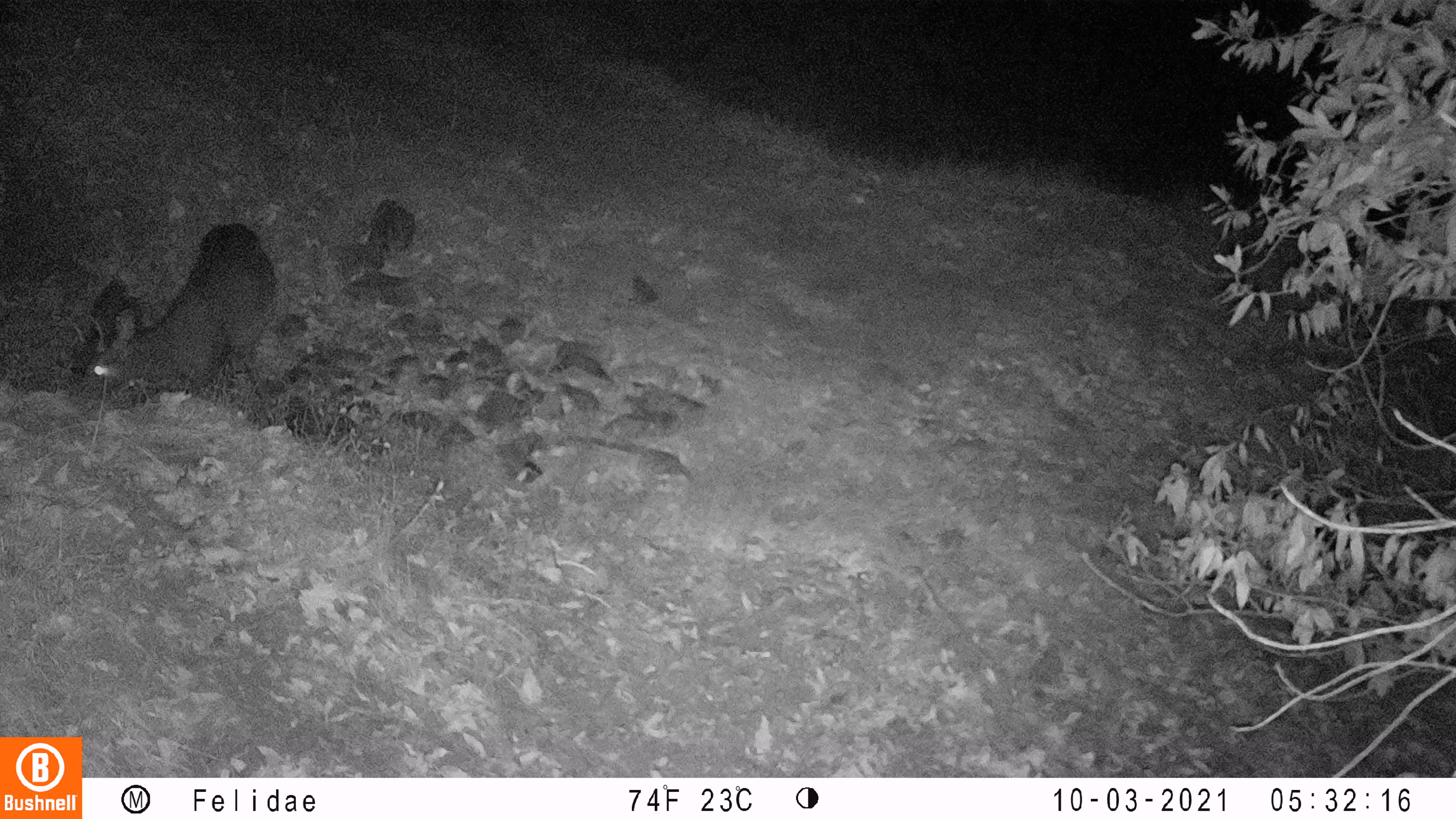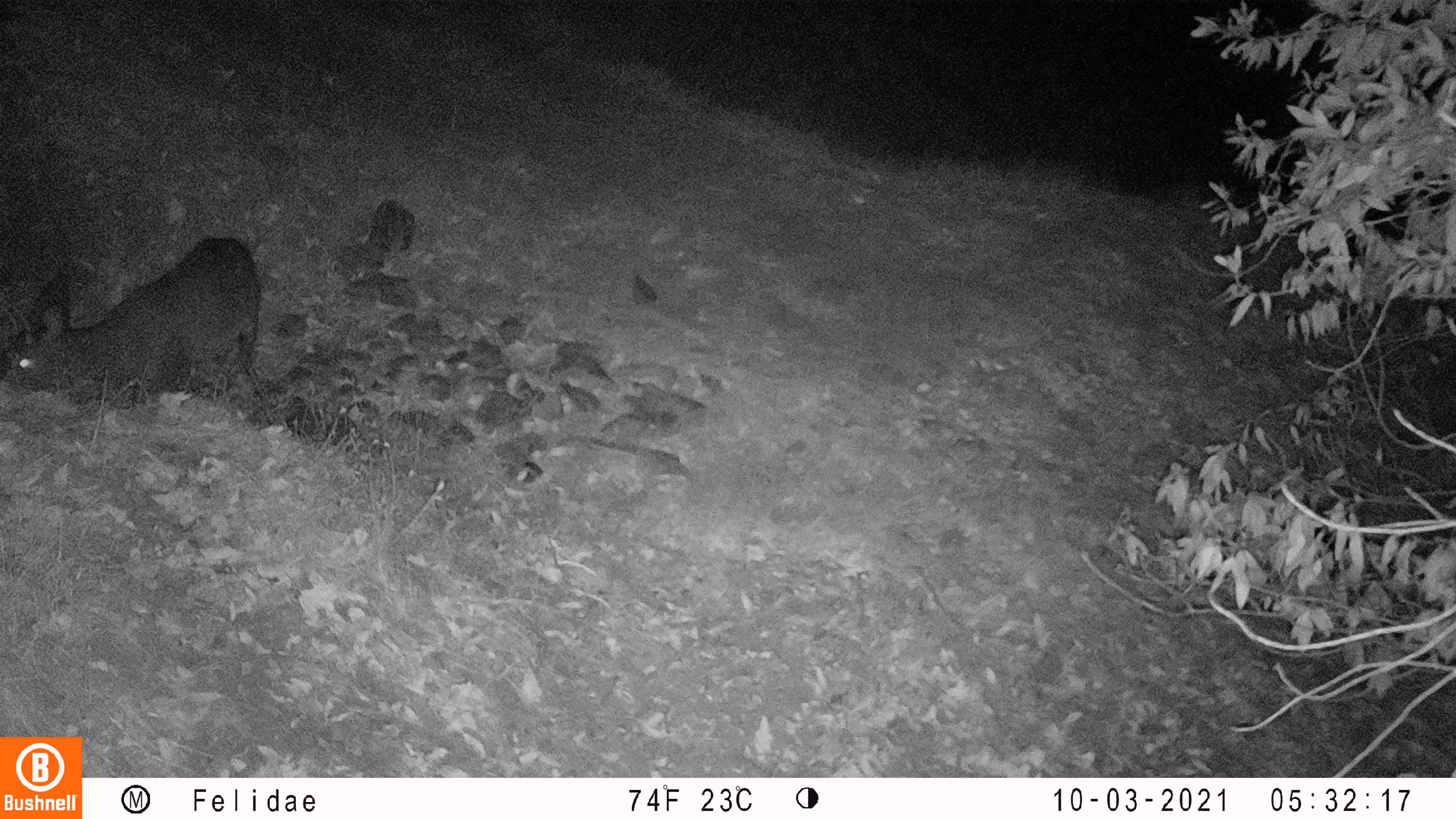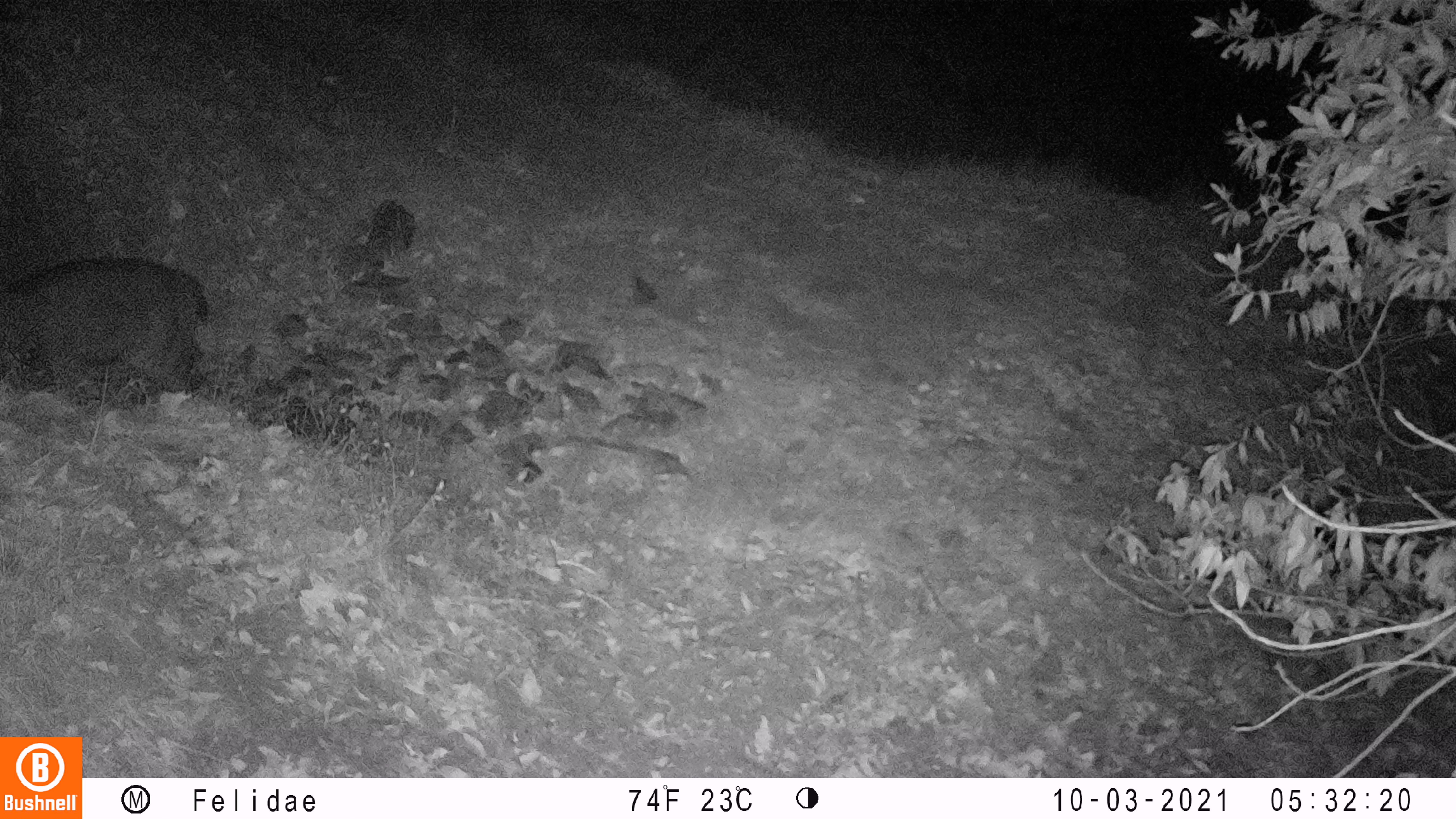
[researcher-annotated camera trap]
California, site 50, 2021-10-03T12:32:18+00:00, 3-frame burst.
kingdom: Animalia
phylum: Chordata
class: Mammalia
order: Artiodactyla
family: Cervidae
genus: Odocoileus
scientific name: Odocoileus hemionus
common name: mule deer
Mule deer (Odocoileus hemionus).